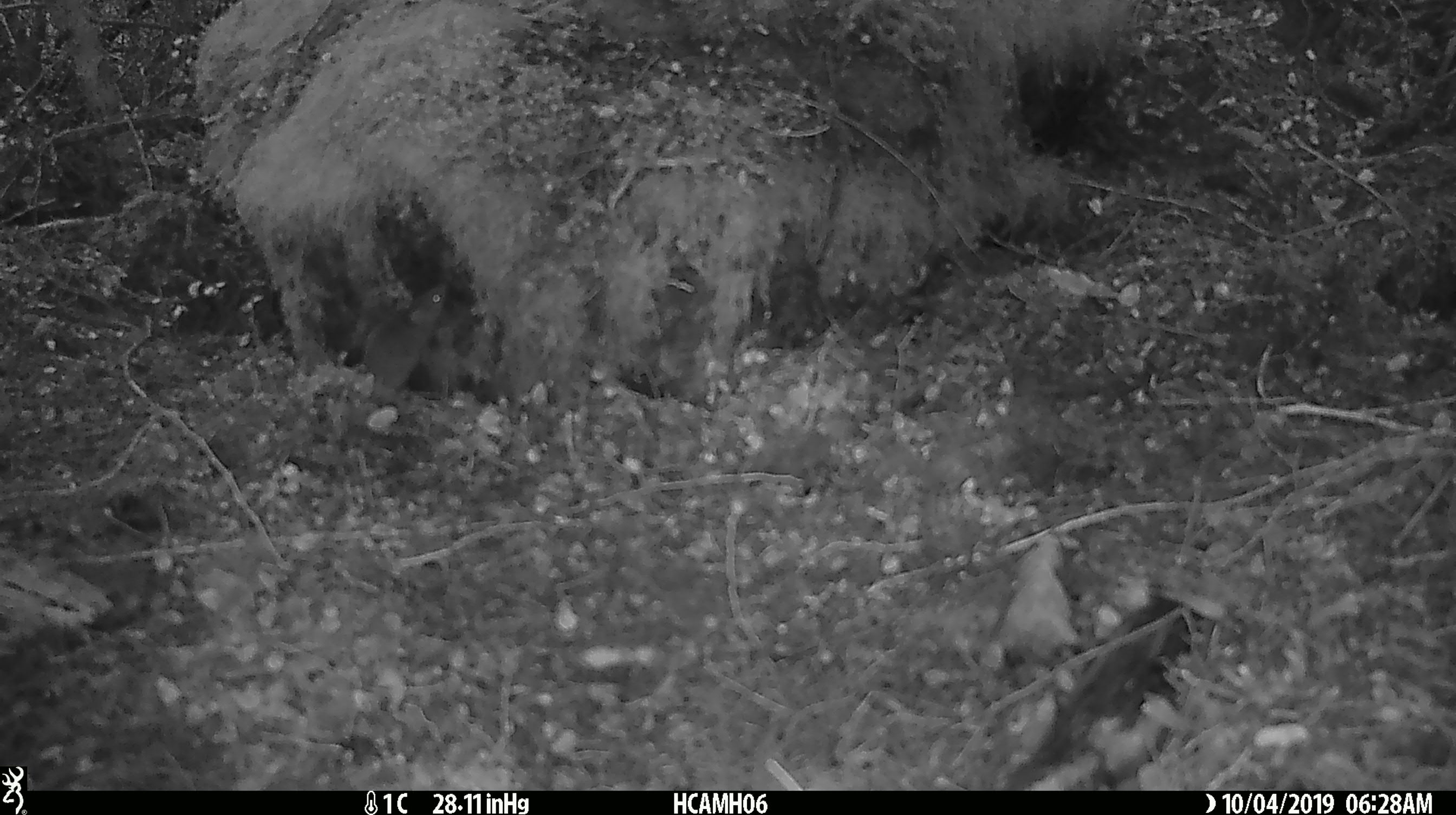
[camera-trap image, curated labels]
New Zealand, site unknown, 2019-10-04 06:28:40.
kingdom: Animalia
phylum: Chordata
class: Mammalia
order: Rodentia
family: Muridae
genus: Mus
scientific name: Mus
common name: mouse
Mouse (Mus).